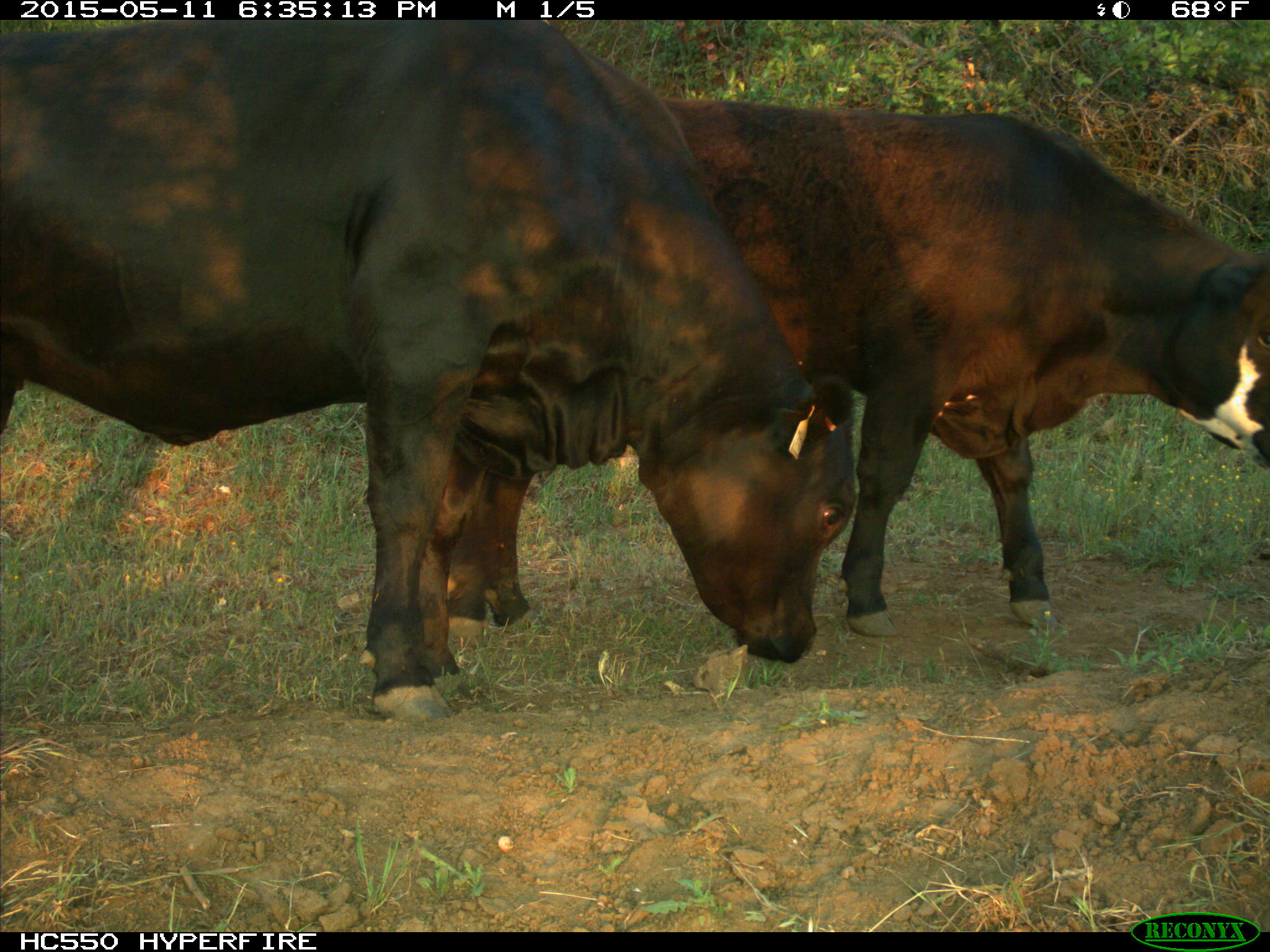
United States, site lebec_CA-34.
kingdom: Animalia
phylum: Chordata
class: Mammalia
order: Artiodactyla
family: Bovidae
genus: Bos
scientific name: Bos taurus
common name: domestic cow